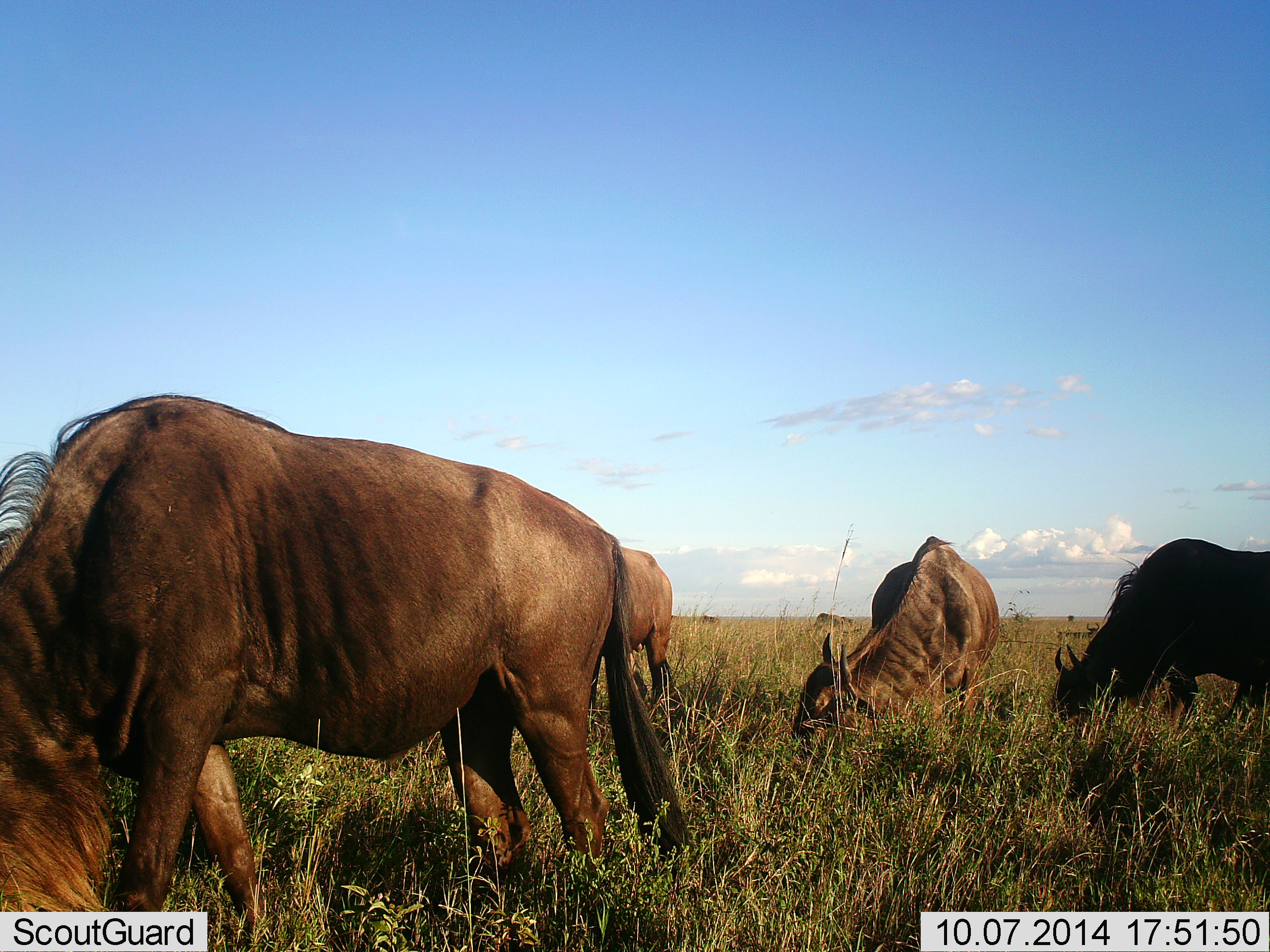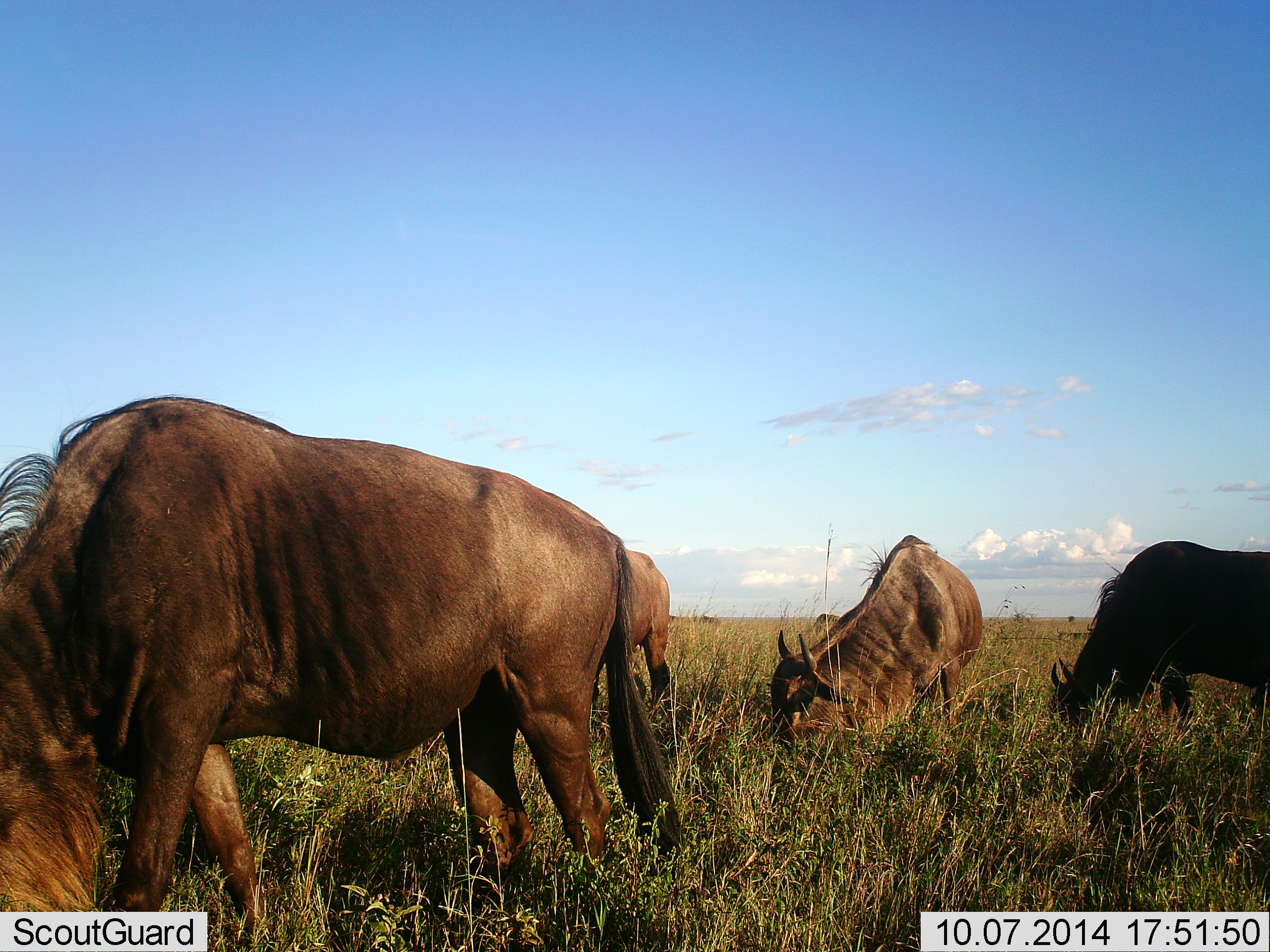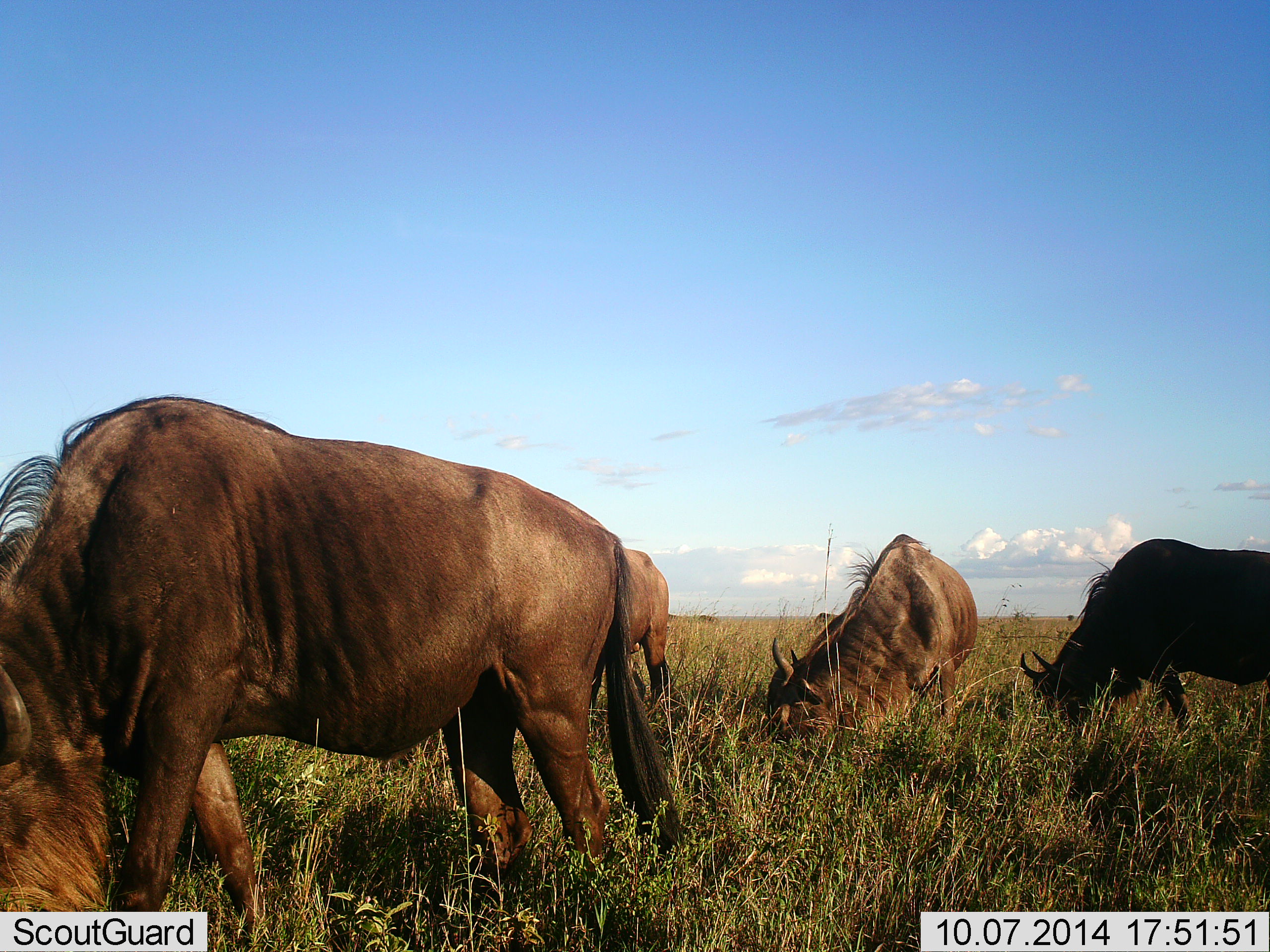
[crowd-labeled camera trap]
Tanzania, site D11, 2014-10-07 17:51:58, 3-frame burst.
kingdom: Animalia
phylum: Chordata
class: Mammalia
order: Artiodactyla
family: Bovidae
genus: Connochaetes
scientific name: Connochaetes taurinus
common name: blue wildebeest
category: wildebeest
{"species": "wildebeest (blue wildebeest) (Connochaetes taurinus)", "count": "4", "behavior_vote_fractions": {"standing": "20%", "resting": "0%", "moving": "0%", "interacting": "0%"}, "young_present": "0%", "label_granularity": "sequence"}